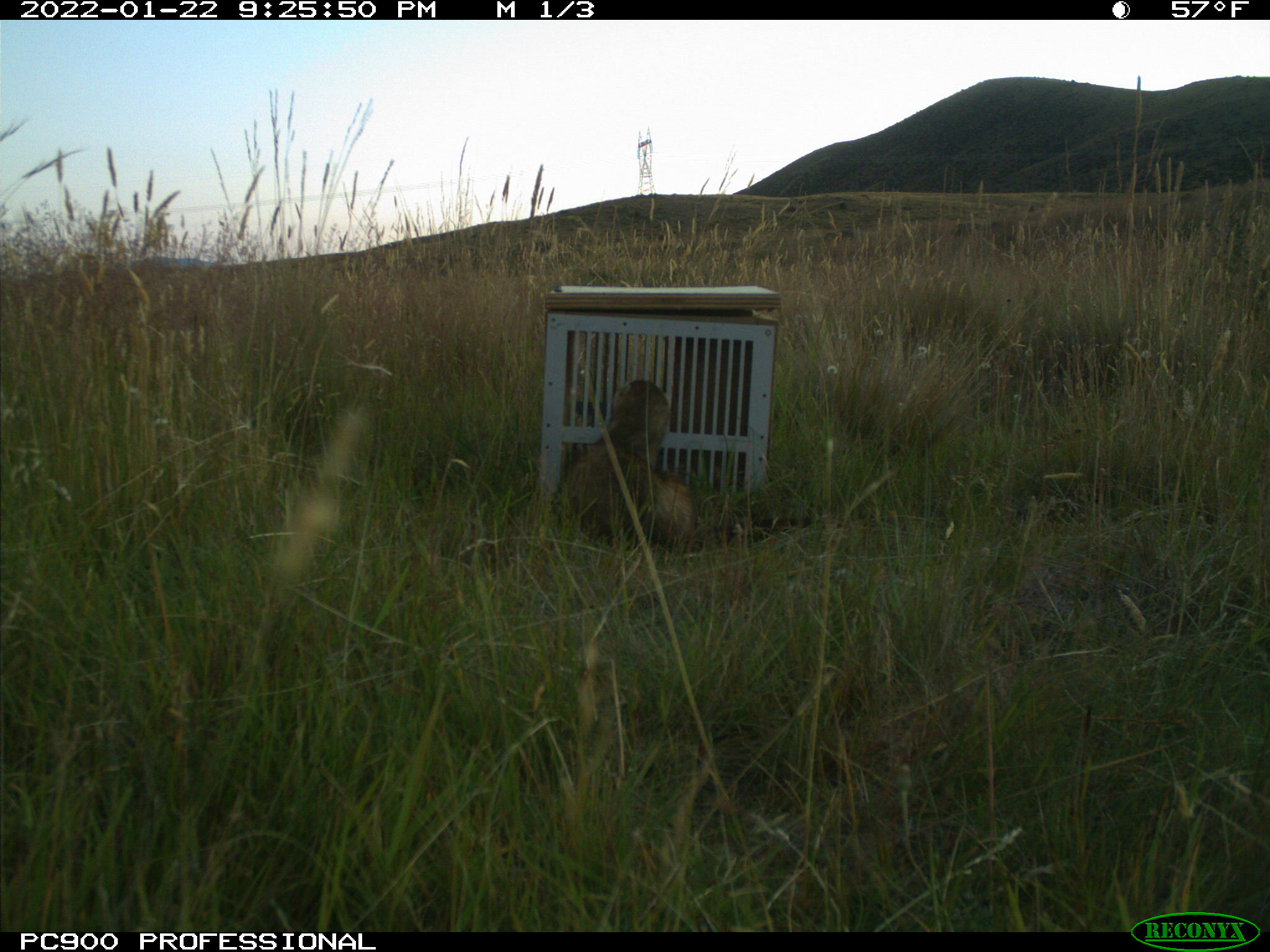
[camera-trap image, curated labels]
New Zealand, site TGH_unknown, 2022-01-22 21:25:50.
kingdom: Animalia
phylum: Chordata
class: Mammalia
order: Carnivora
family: Mustelidae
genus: Mustela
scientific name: Mustela furo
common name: ferret